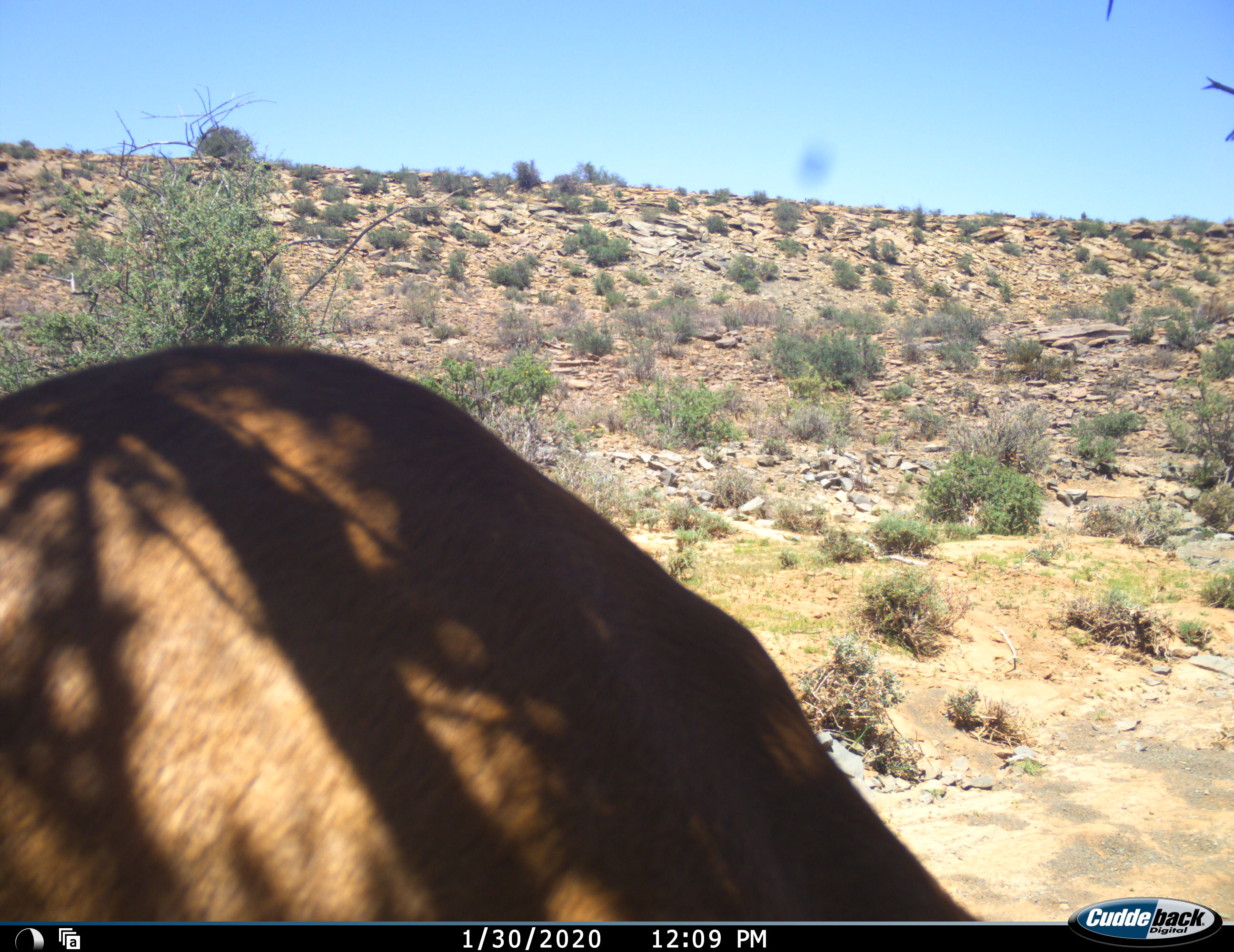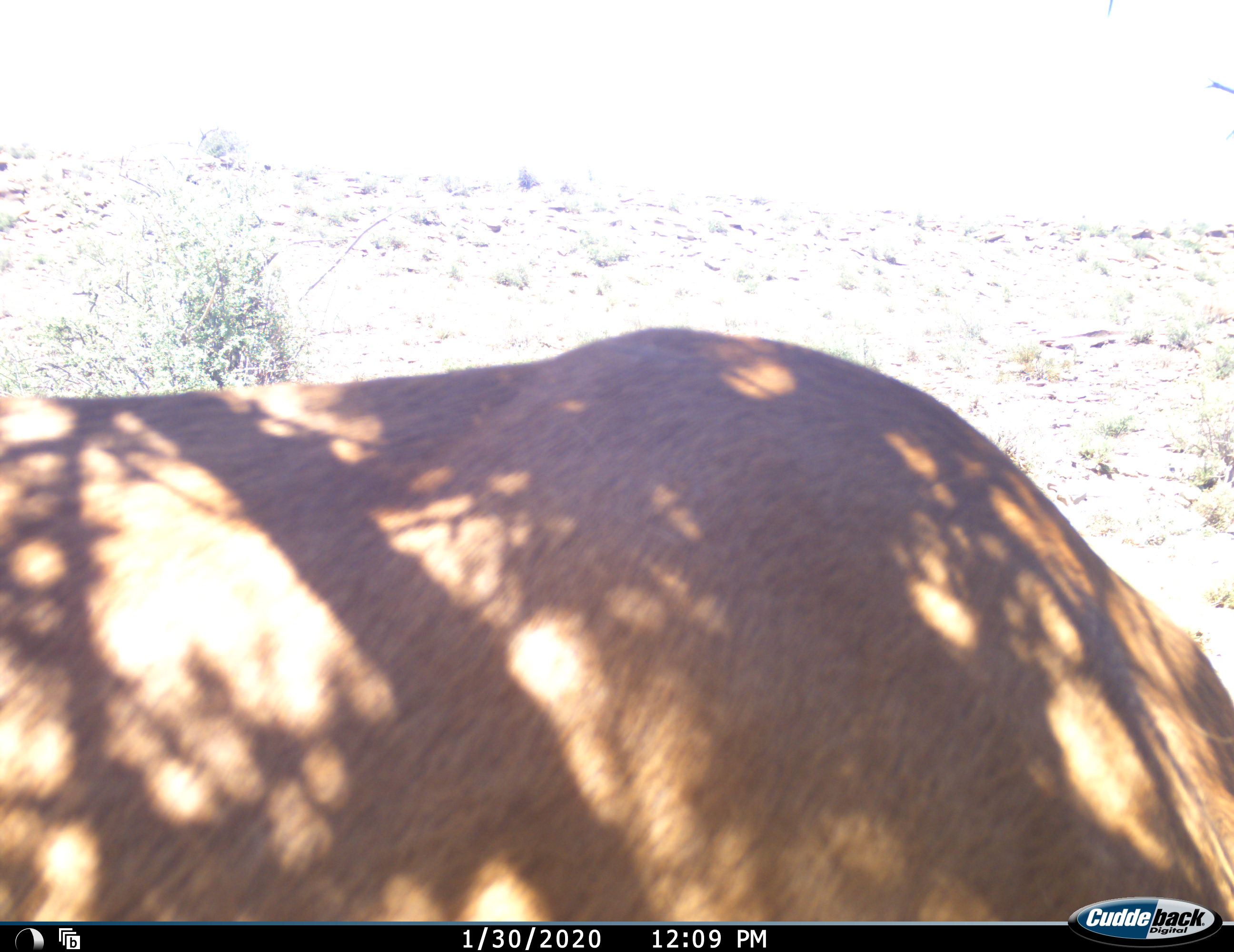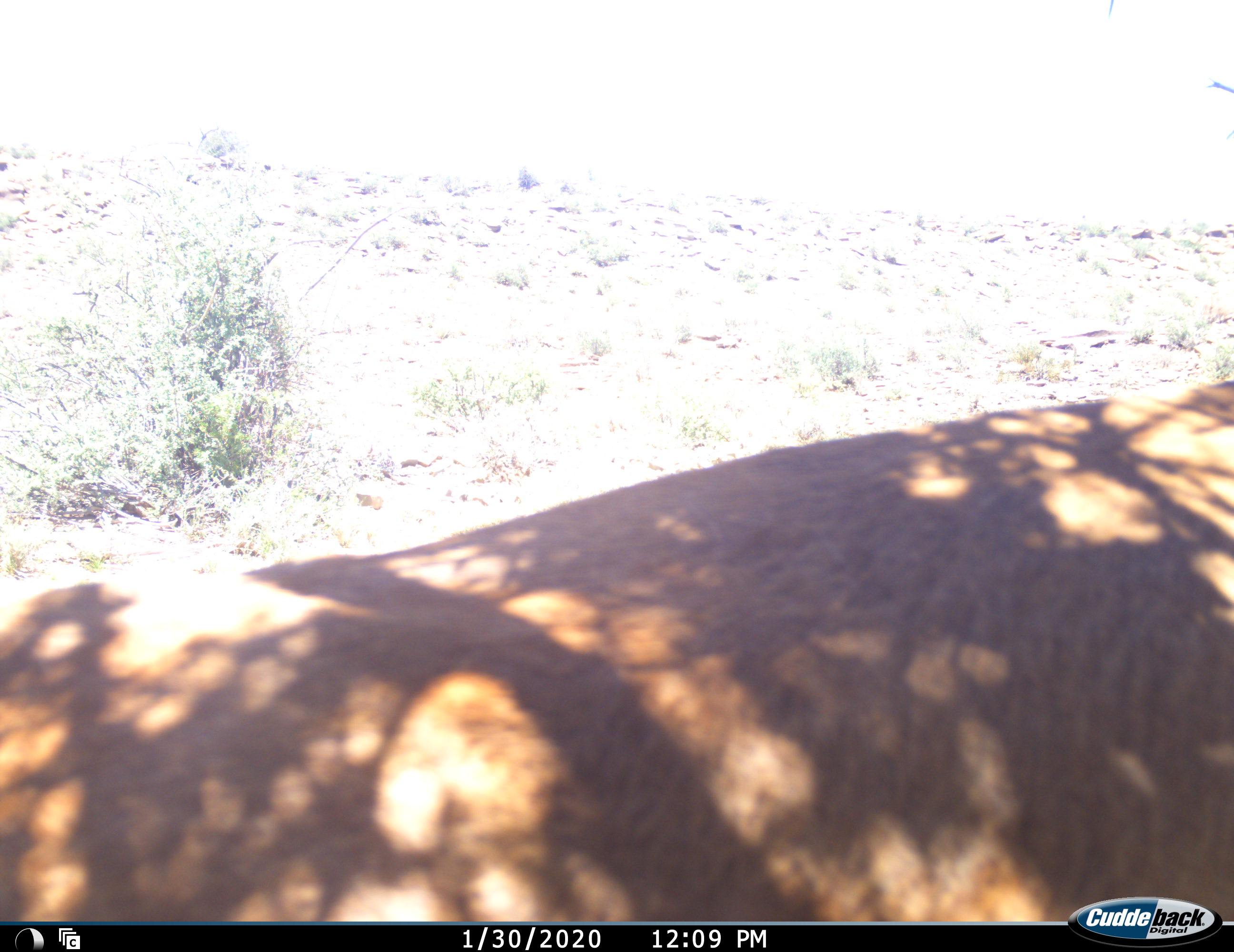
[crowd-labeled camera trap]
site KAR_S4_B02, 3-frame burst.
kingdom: Animalia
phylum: Chordata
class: Mammalia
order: Artiodactyla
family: Bovidae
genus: Alcelaphus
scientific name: Alcelaphus buselaphus caama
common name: red hartebeest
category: hartebeestred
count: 1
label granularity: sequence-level